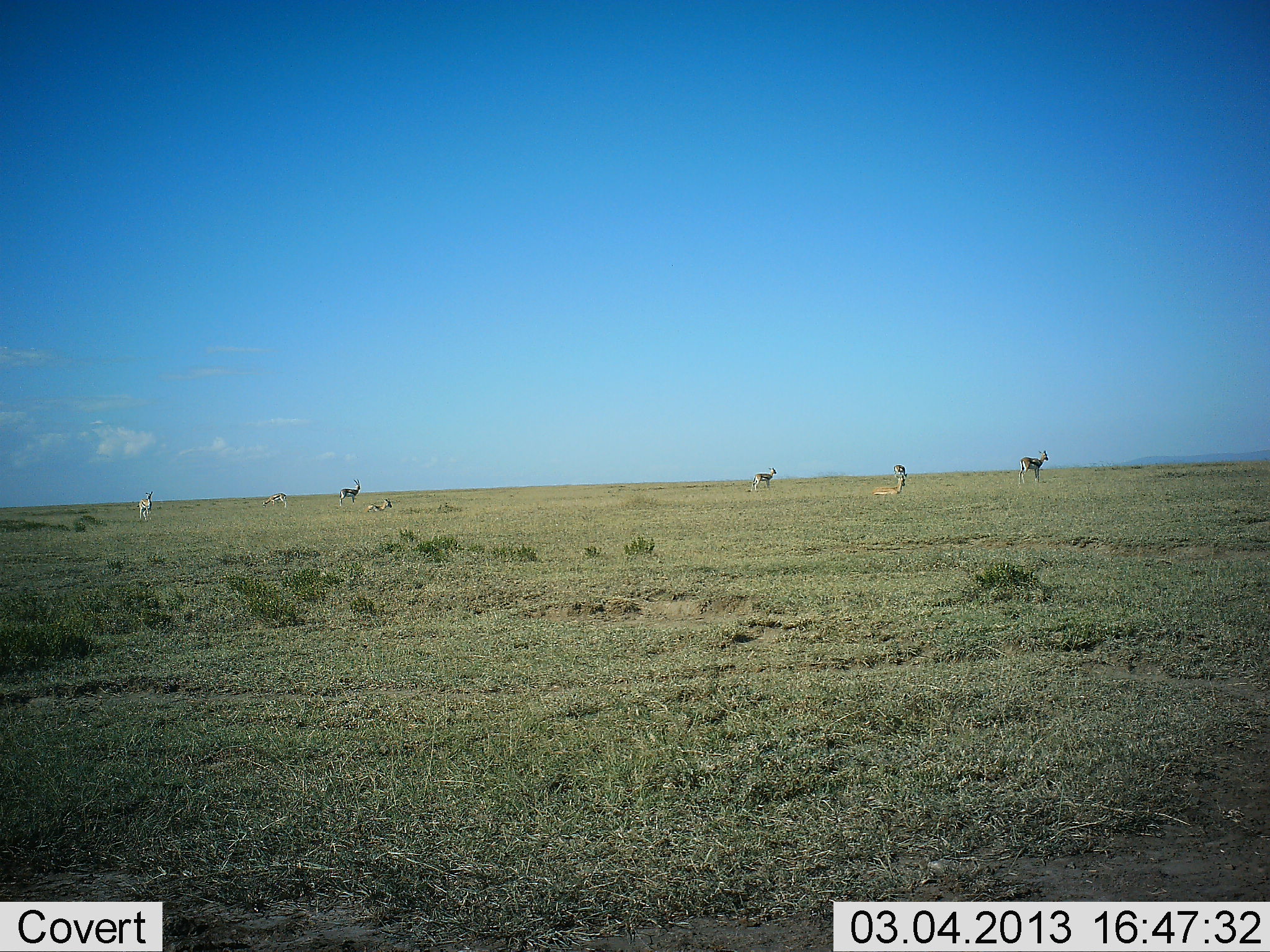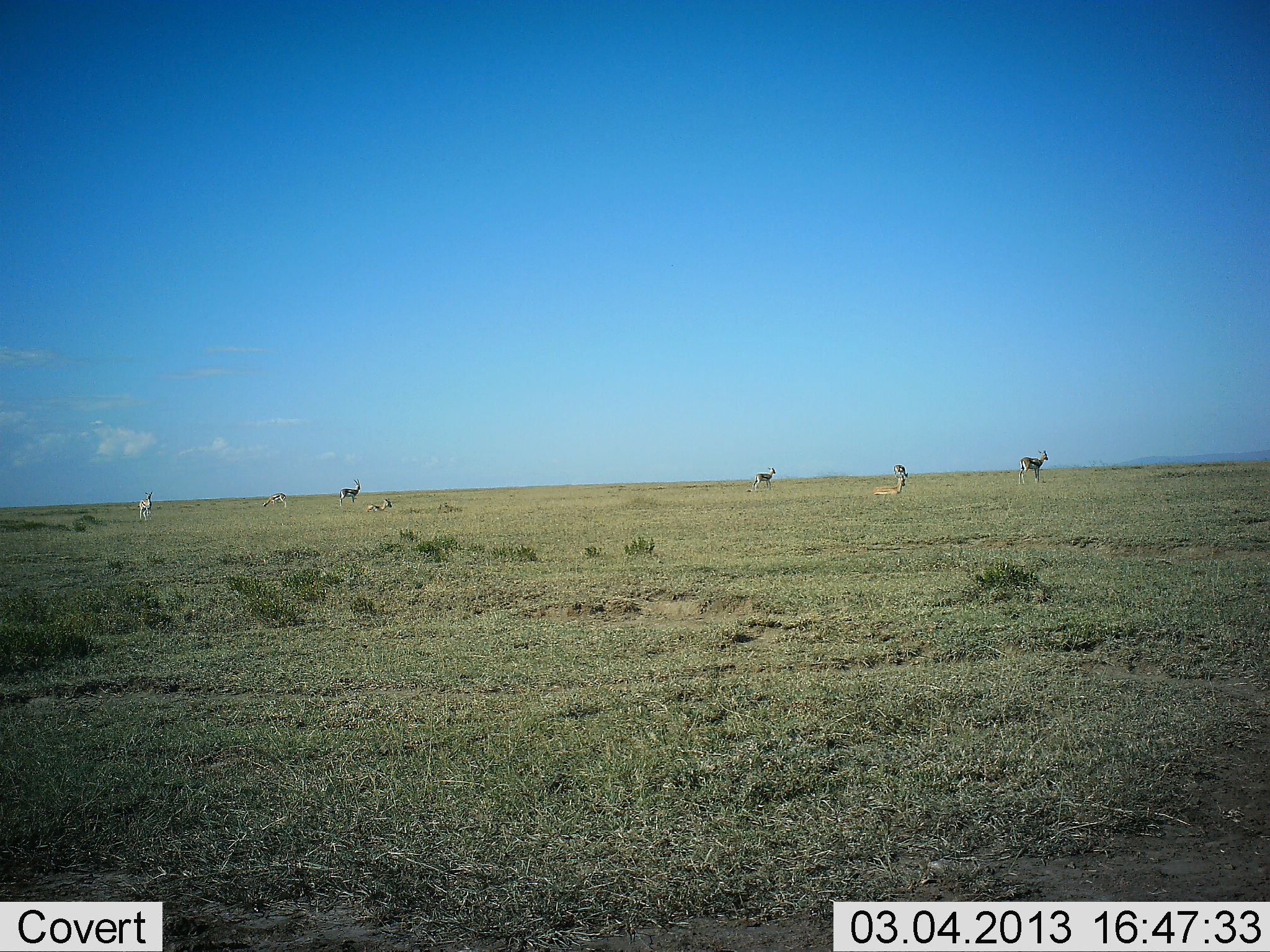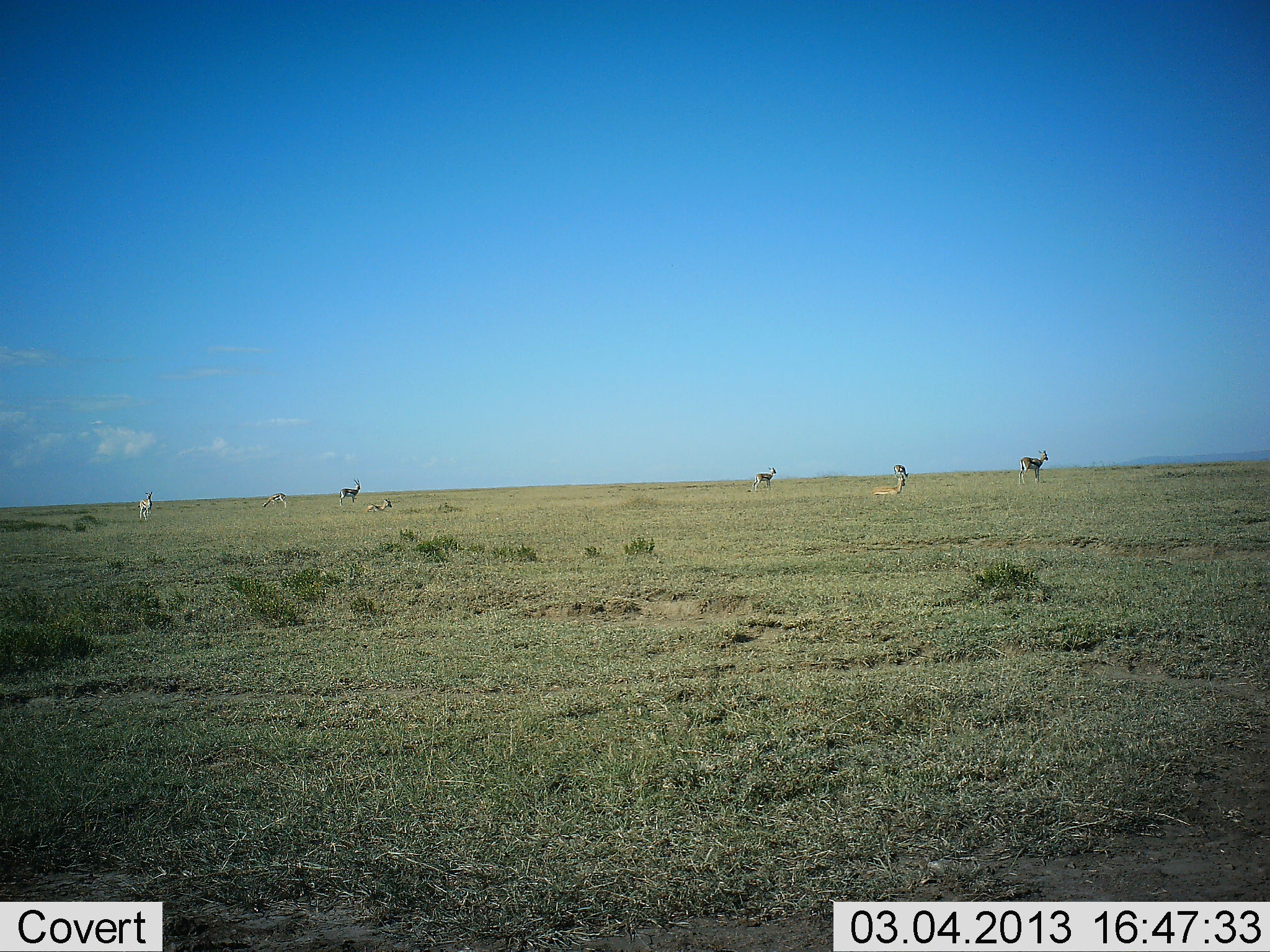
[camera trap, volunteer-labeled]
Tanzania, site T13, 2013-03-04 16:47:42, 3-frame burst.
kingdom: Animalia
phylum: Chordata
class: Mammalia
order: Artiodactyla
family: Bovidae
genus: Eudorcas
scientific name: Eudorcas thomsonii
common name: thomson's gazelle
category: gazellethomsons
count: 7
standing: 78%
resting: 89%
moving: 11%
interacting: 0%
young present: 11%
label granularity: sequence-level